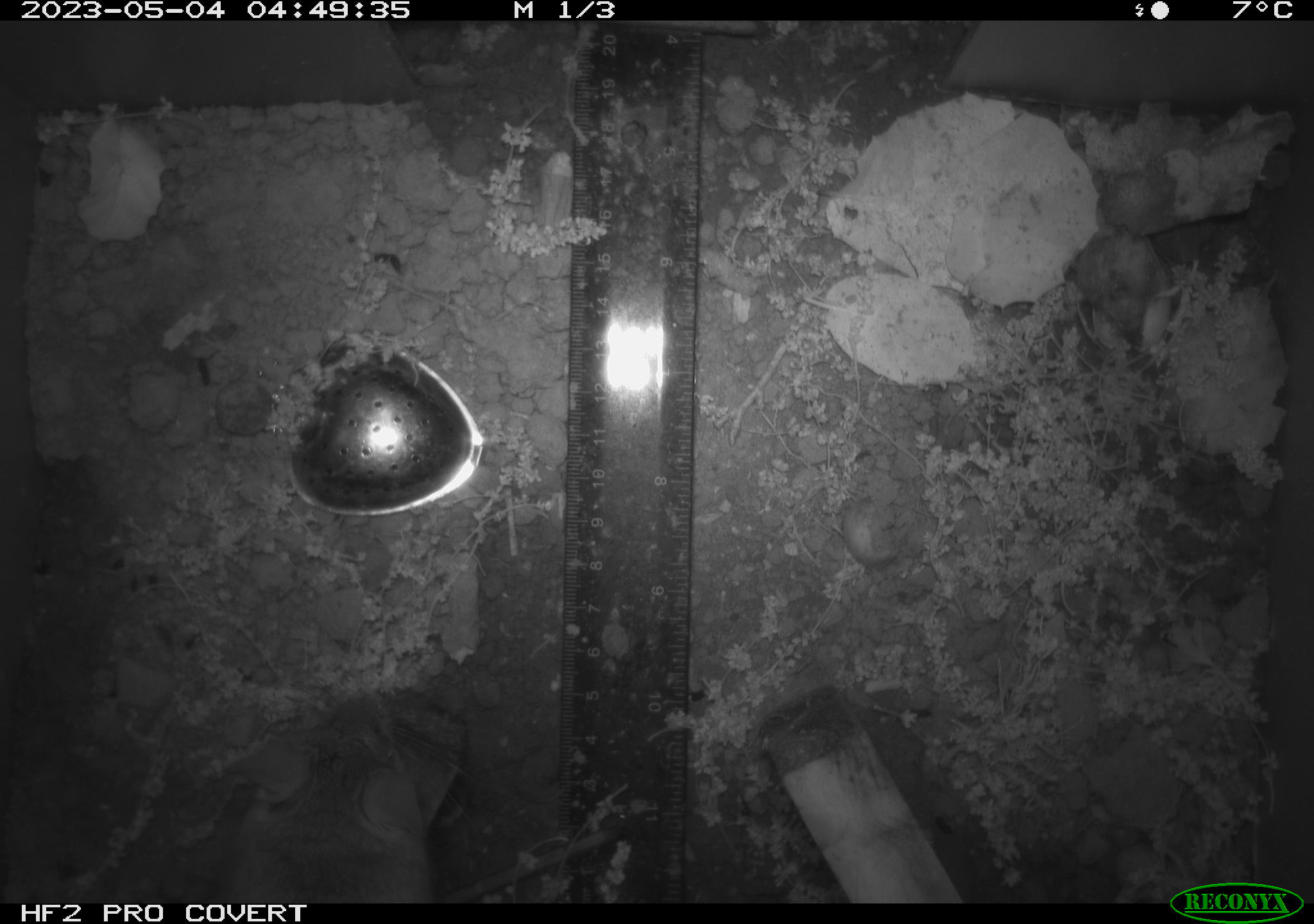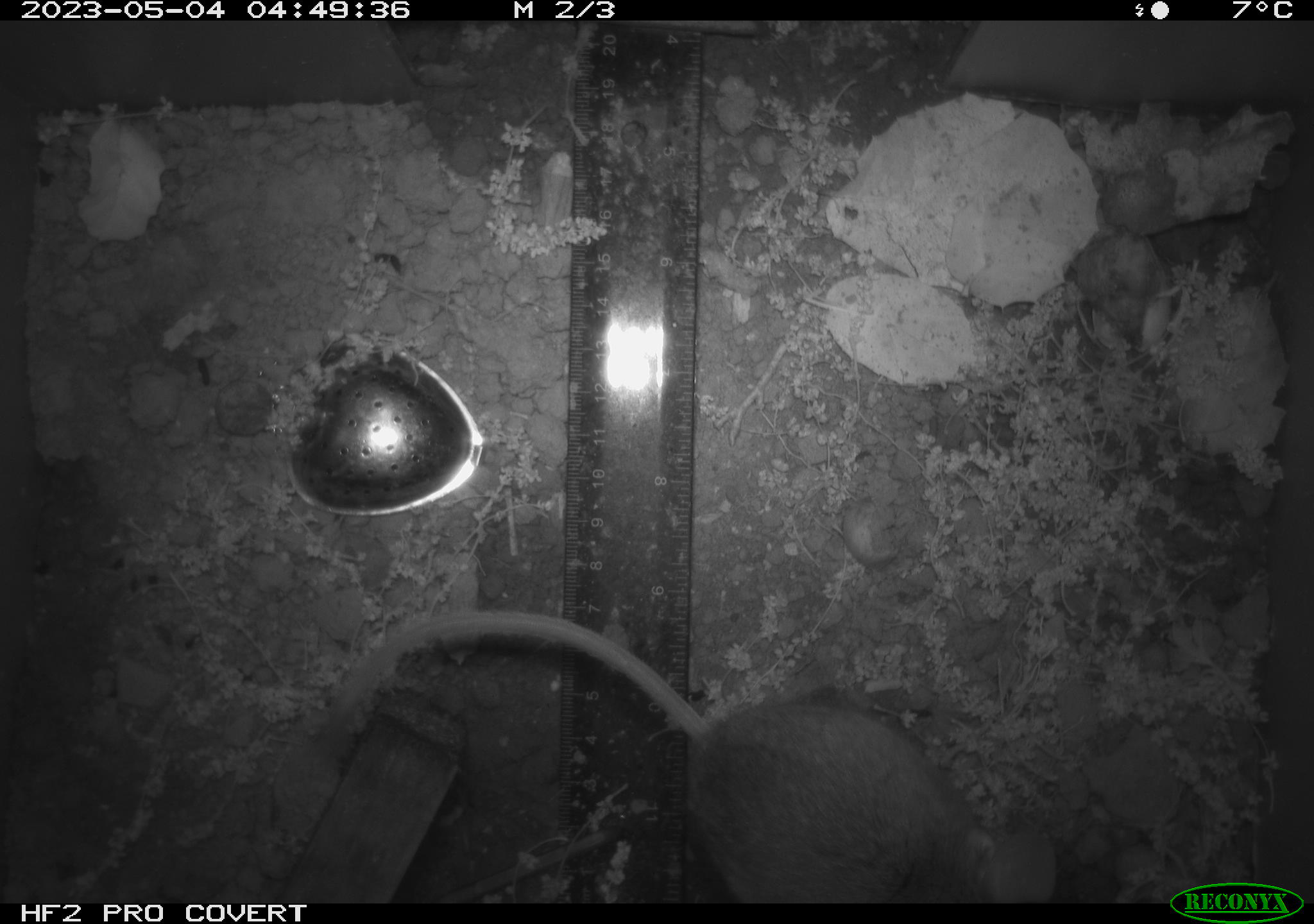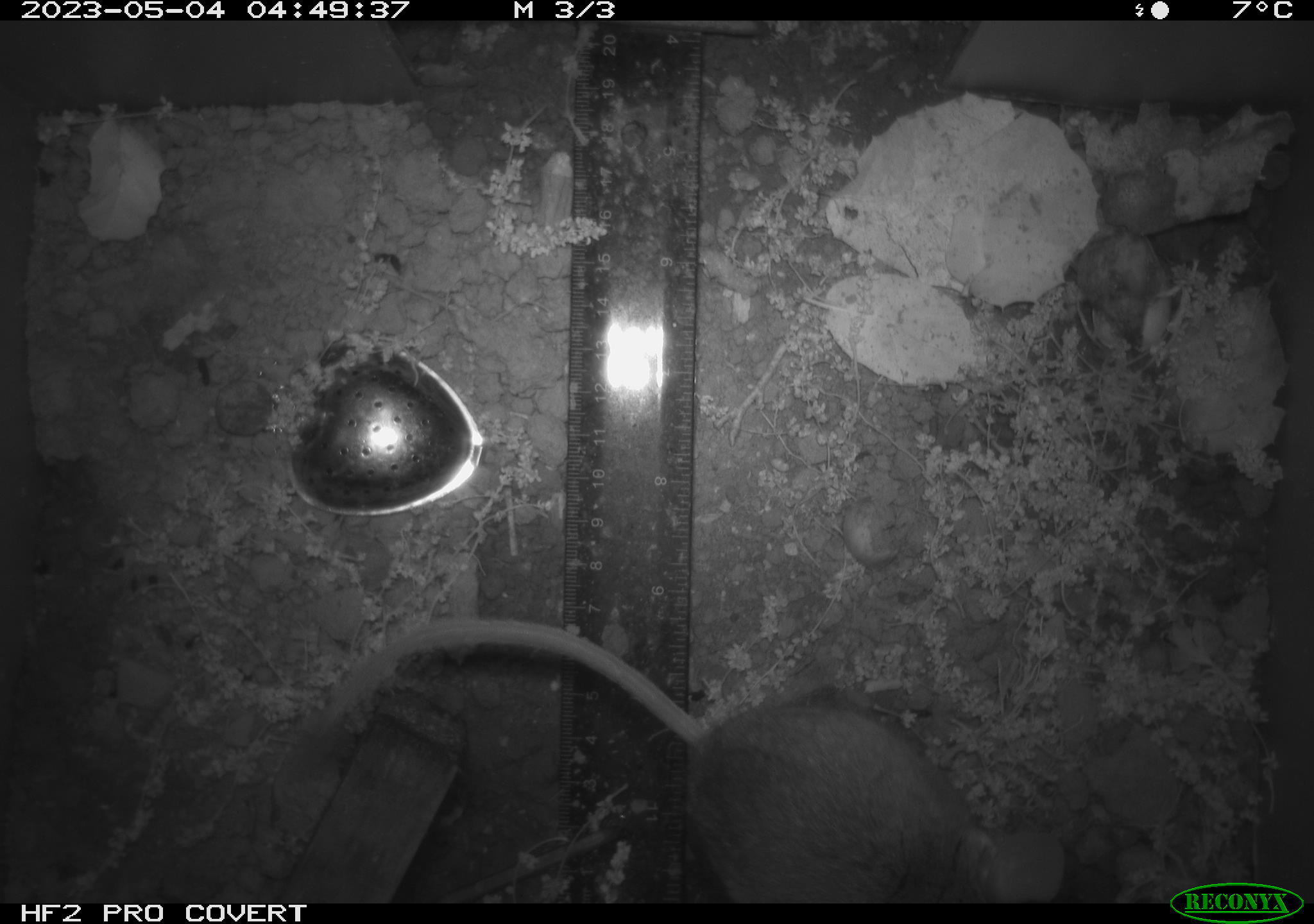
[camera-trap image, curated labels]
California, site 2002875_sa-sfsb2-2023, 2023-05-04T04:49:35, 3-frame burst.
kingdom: Animalia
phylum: Chordata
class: Mammalia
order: Rodentia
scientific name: Rodentia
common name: mouse species